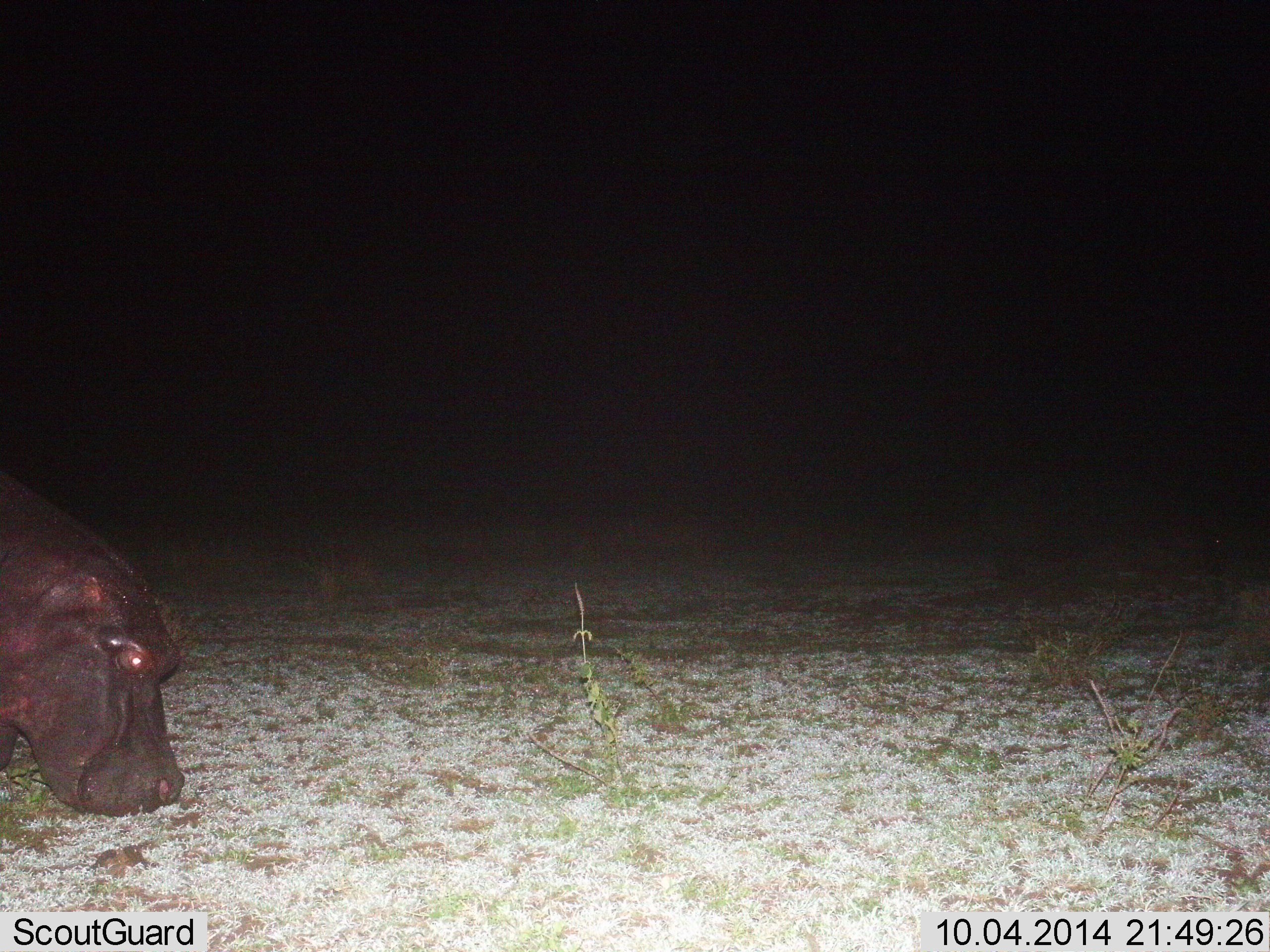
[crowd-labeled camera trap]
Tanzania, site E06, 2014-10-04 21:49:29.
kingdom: Animalia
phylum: Chordata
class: Mammalia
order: Artiodactyla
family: Hippopotamidae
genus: Hippopotamus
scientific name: Hippopotamus amphibius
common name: hippopotamus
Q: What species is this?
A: Hippopotamus (Hippopotamus amphibius).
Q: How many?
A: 1.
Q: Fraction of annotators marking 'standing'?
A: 30%.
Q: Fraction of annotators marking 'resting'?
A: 0%.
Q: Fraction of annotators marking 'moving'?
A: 30%.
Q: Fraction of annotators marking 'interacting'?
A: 0%.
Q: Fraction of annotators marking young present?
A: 0%.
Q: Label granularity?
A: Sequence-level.